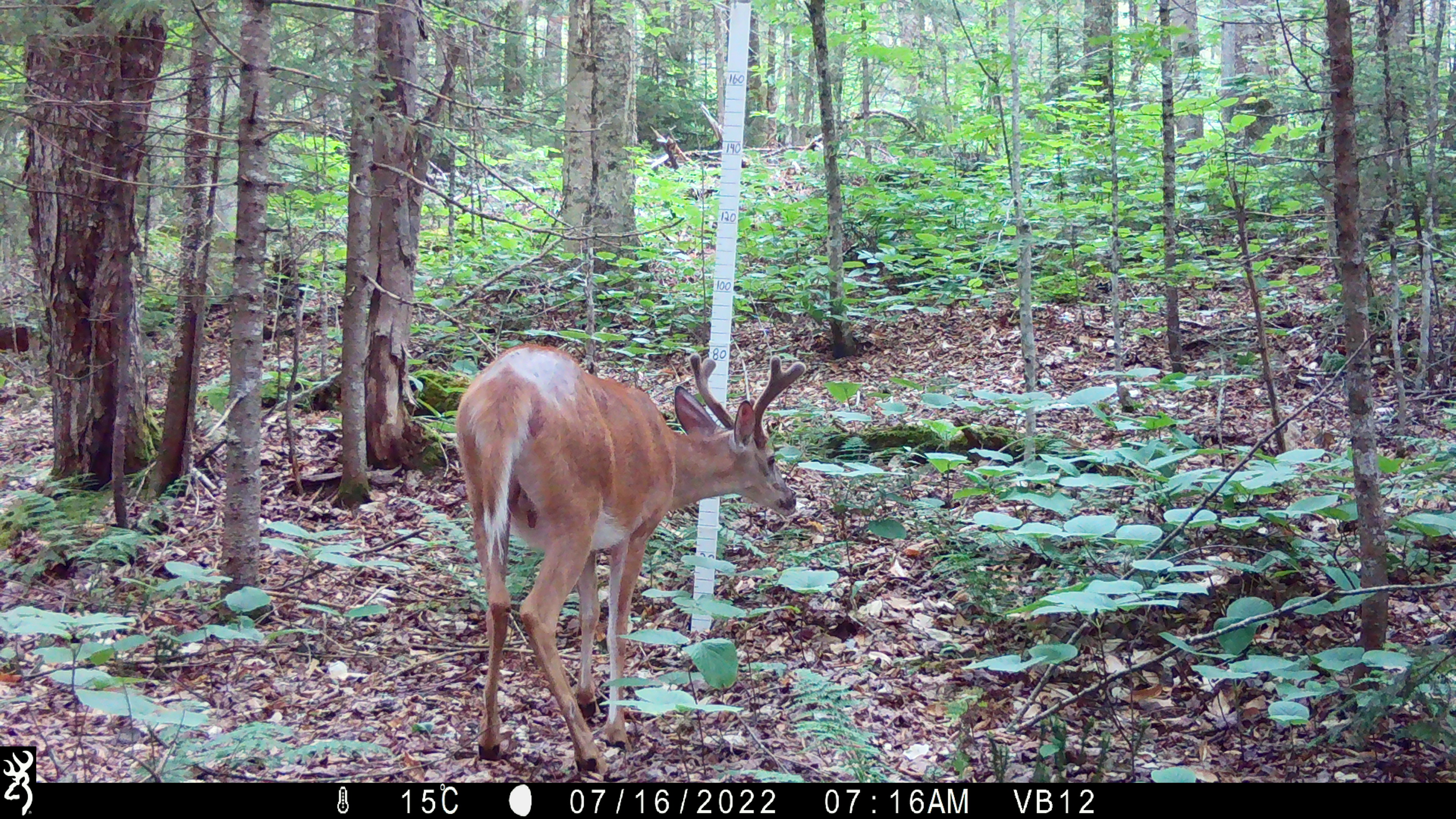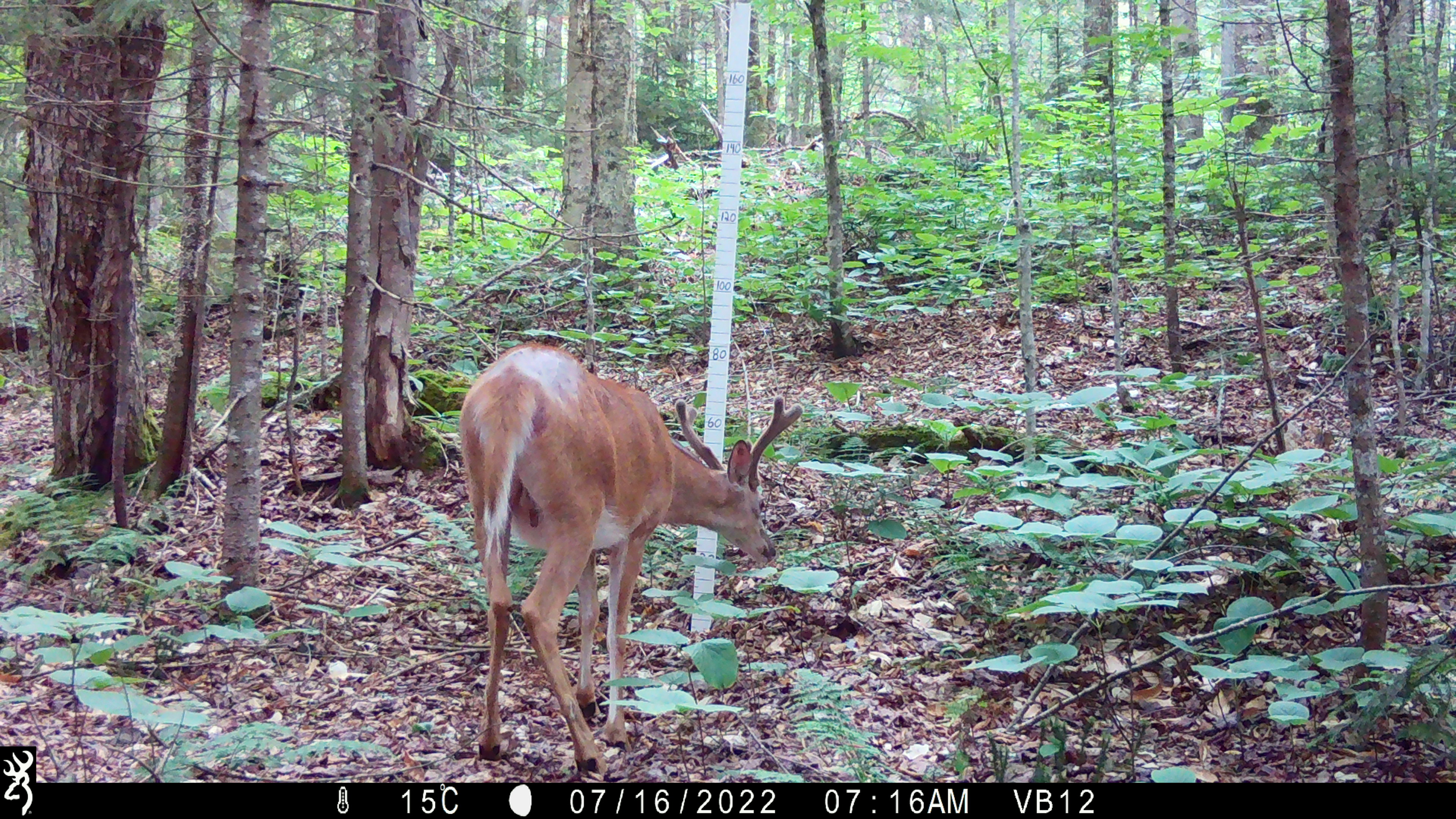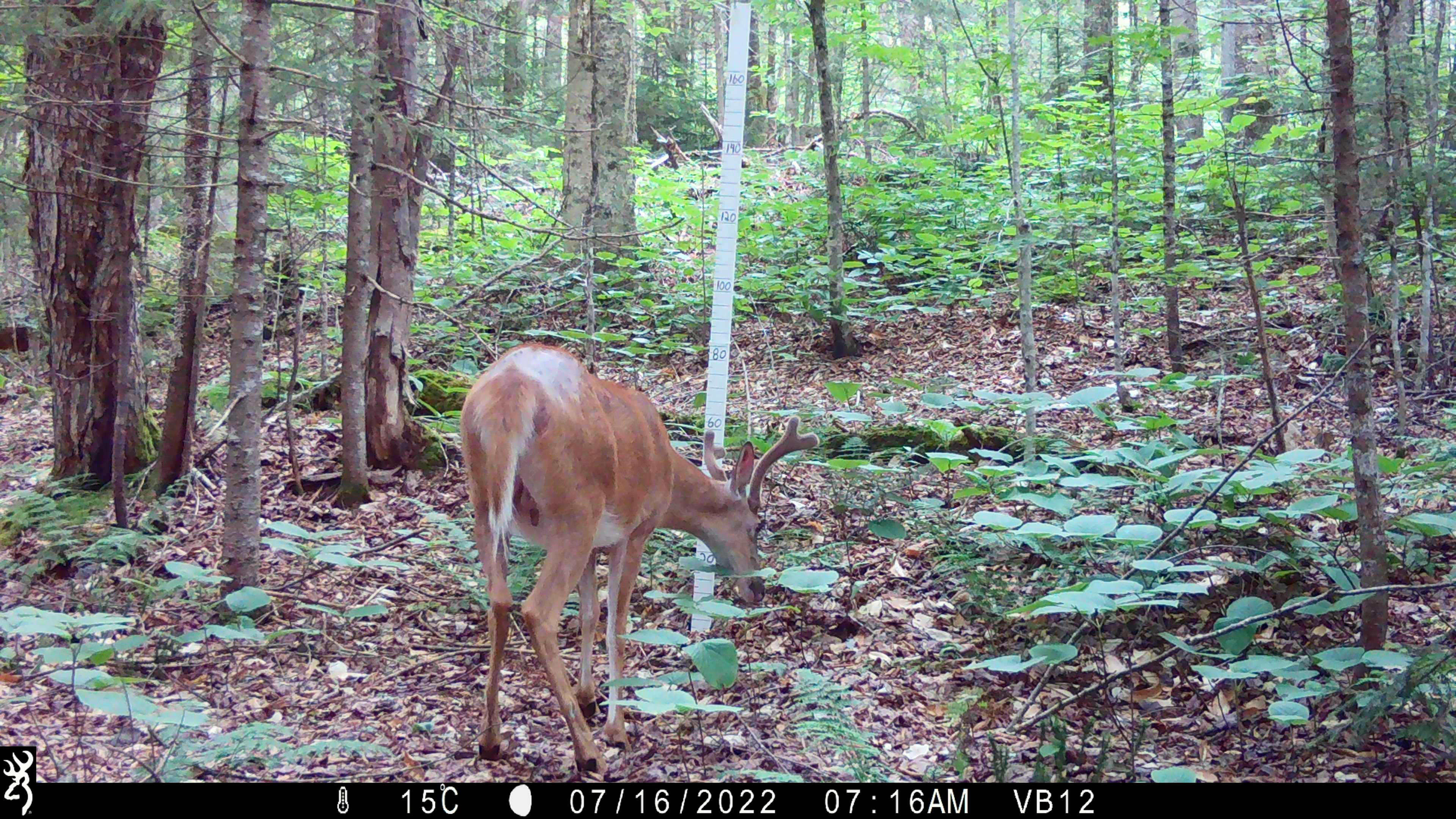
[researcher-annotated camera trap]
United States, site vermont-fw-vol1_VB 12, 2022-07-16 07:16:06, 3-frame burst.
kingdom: Animalia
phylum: Chordata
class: Mammalia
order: Artiodactyla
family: Cervidae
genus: Odocoileus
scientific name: Odocoileus virginianus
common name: white-tailed deer